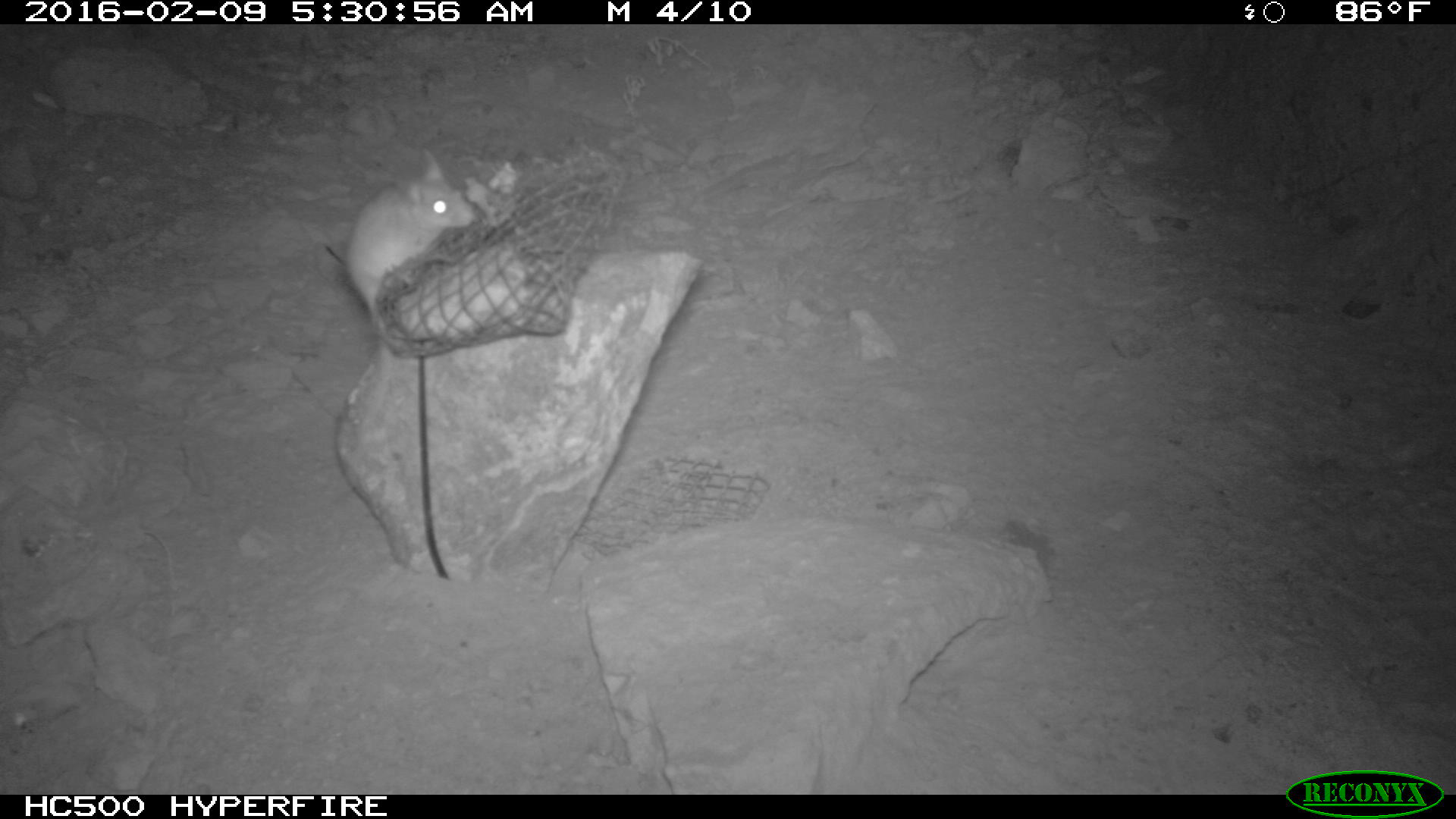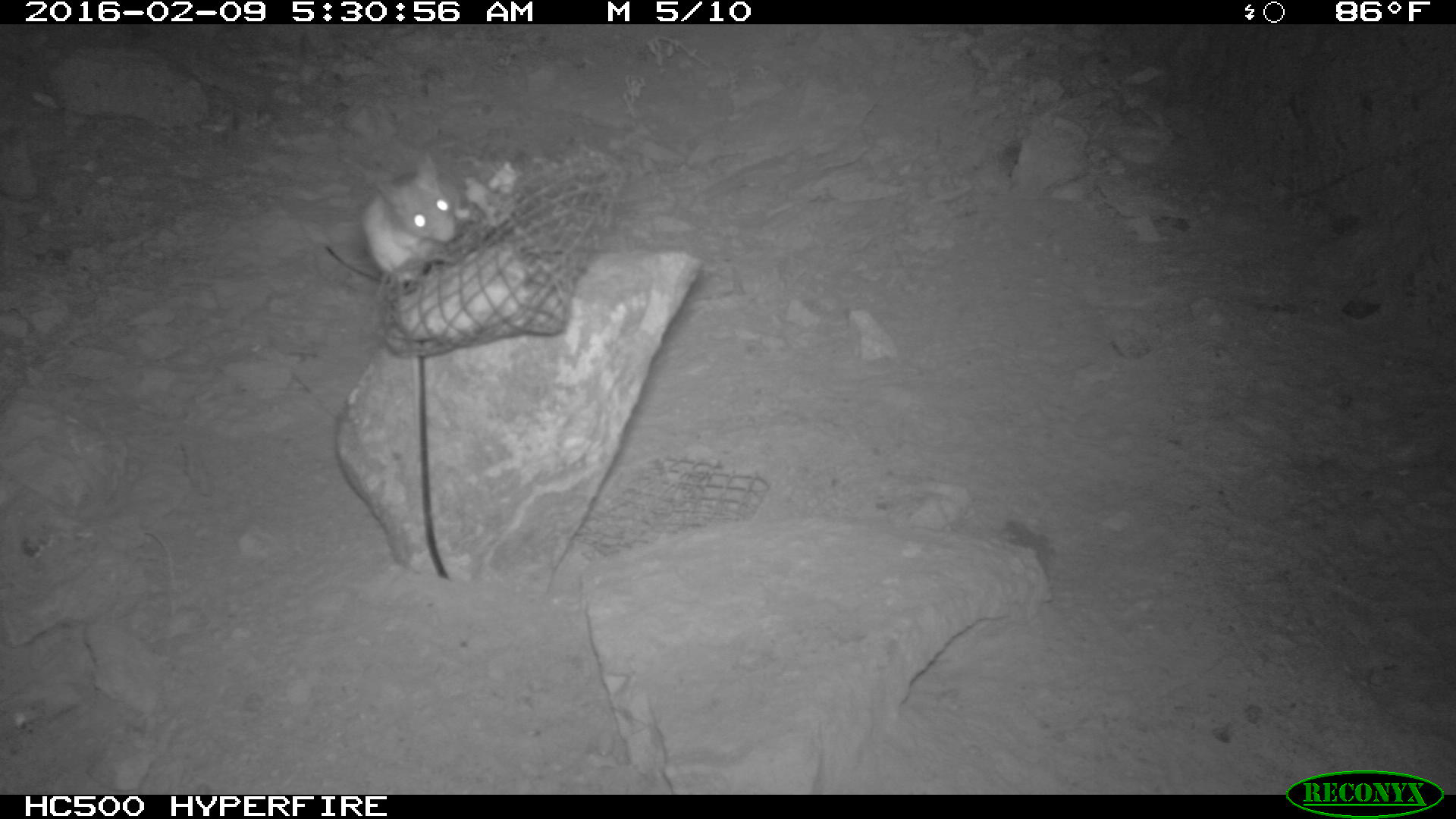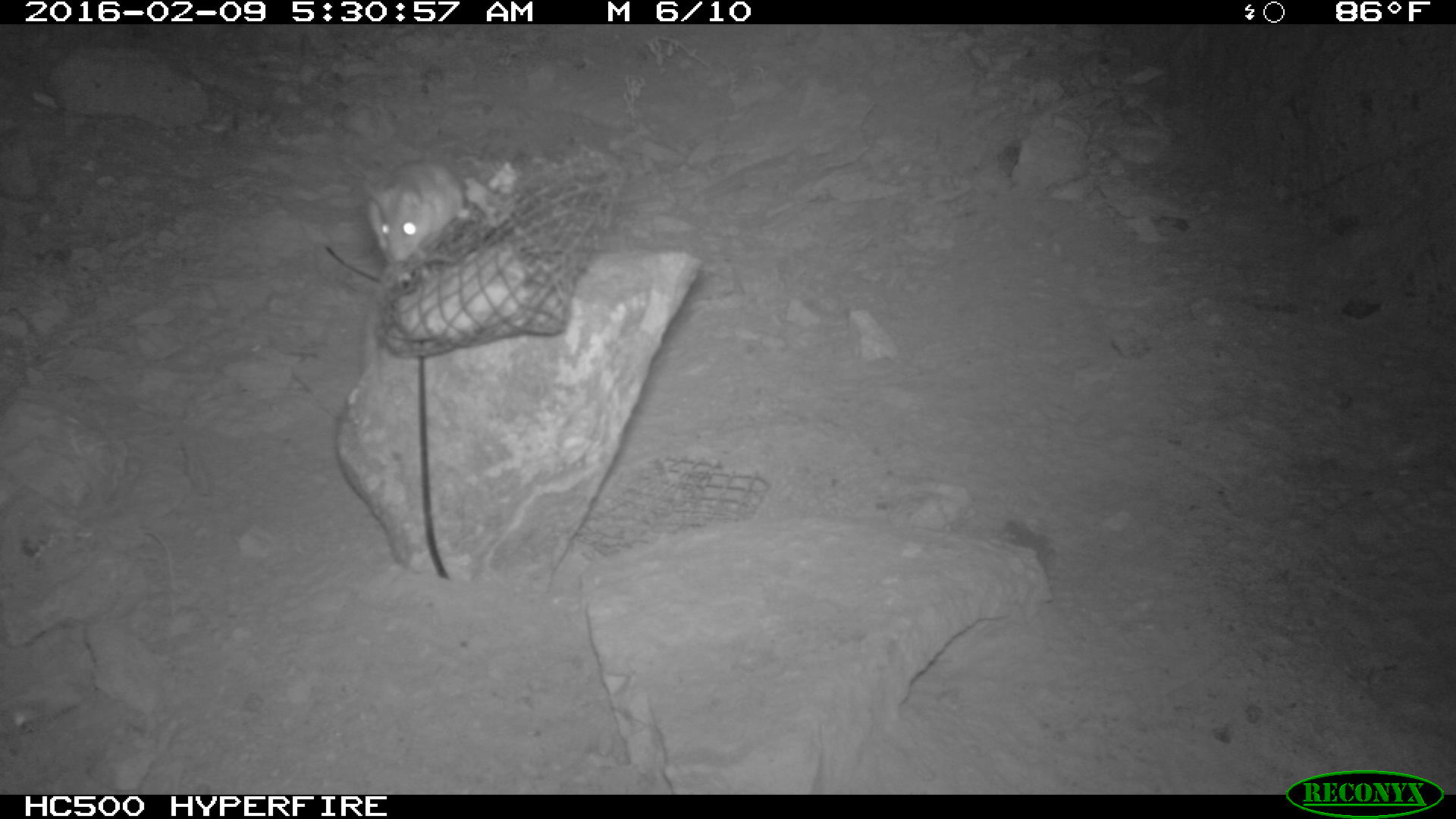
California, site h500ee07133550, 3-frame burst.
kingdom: Animalia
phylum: Chordata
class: Mammalia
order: Rodentia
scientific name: Rodentia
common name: rodent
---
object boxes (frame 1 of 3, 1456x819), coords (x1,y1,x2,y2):
rodent: (342,152,476,334)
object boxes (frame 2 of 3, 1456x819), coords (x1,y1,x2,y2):
rodent: (358,150,472,290)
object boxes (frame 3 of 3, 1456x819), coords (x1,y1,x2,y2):
rodent: (360,156,469,267)